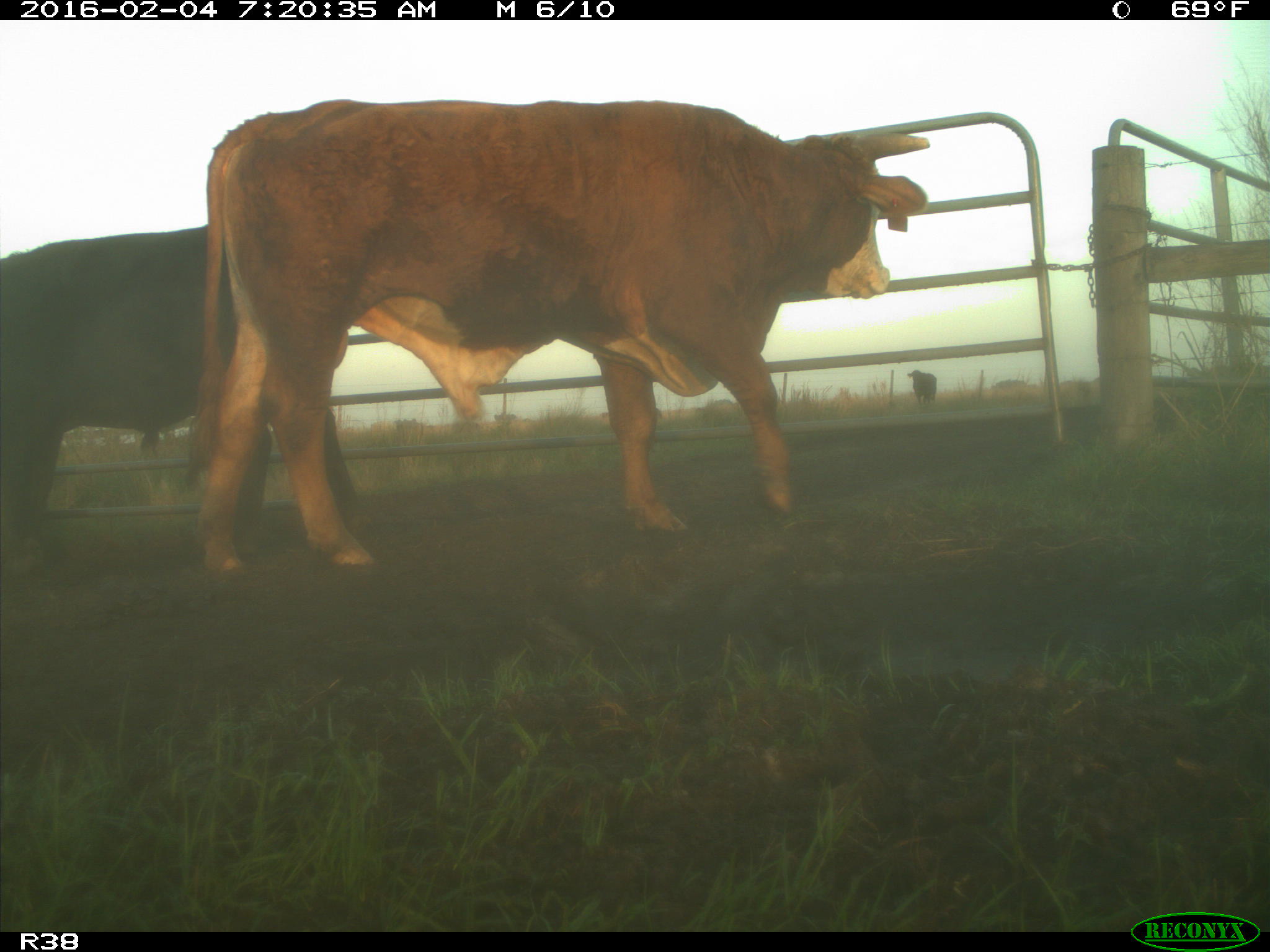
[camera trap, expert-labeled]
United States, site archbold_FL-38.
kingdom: Animalia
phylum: Chordata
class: Mammalia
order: Artiodactyla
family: Bovidae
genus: Bos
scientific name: Bos taurus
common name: domestic cow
Bos taurus (domestic cow).